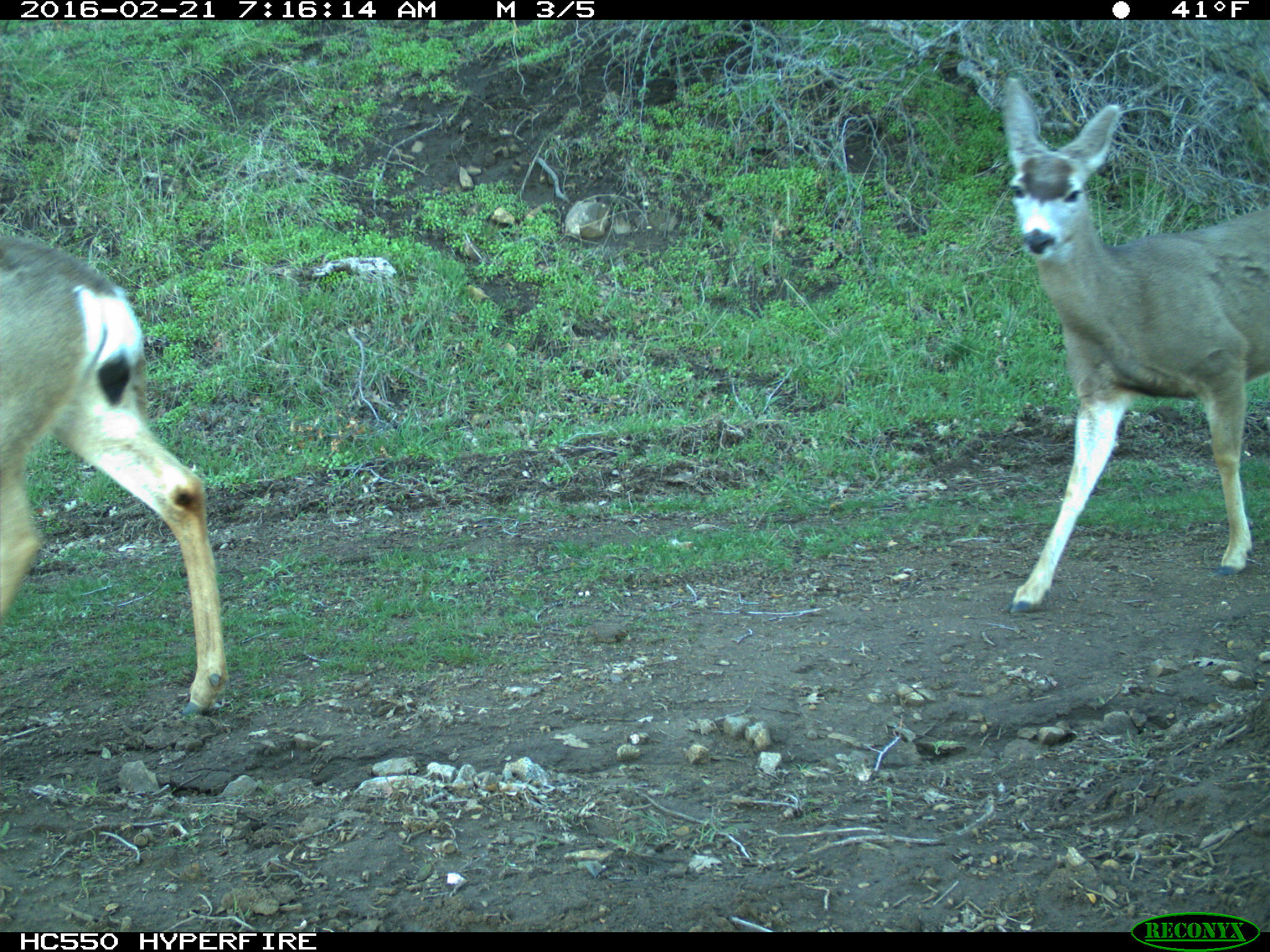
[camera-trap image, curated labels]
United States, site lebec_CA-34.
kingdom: Animalia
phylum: Chordata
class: Mammalia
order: Artiodactyla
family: Cervidae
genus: Odocoileus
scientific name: Odocoileus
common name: deer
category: unidentified deer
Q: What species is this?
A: Unidentified deer (deer) (Odocoileus).